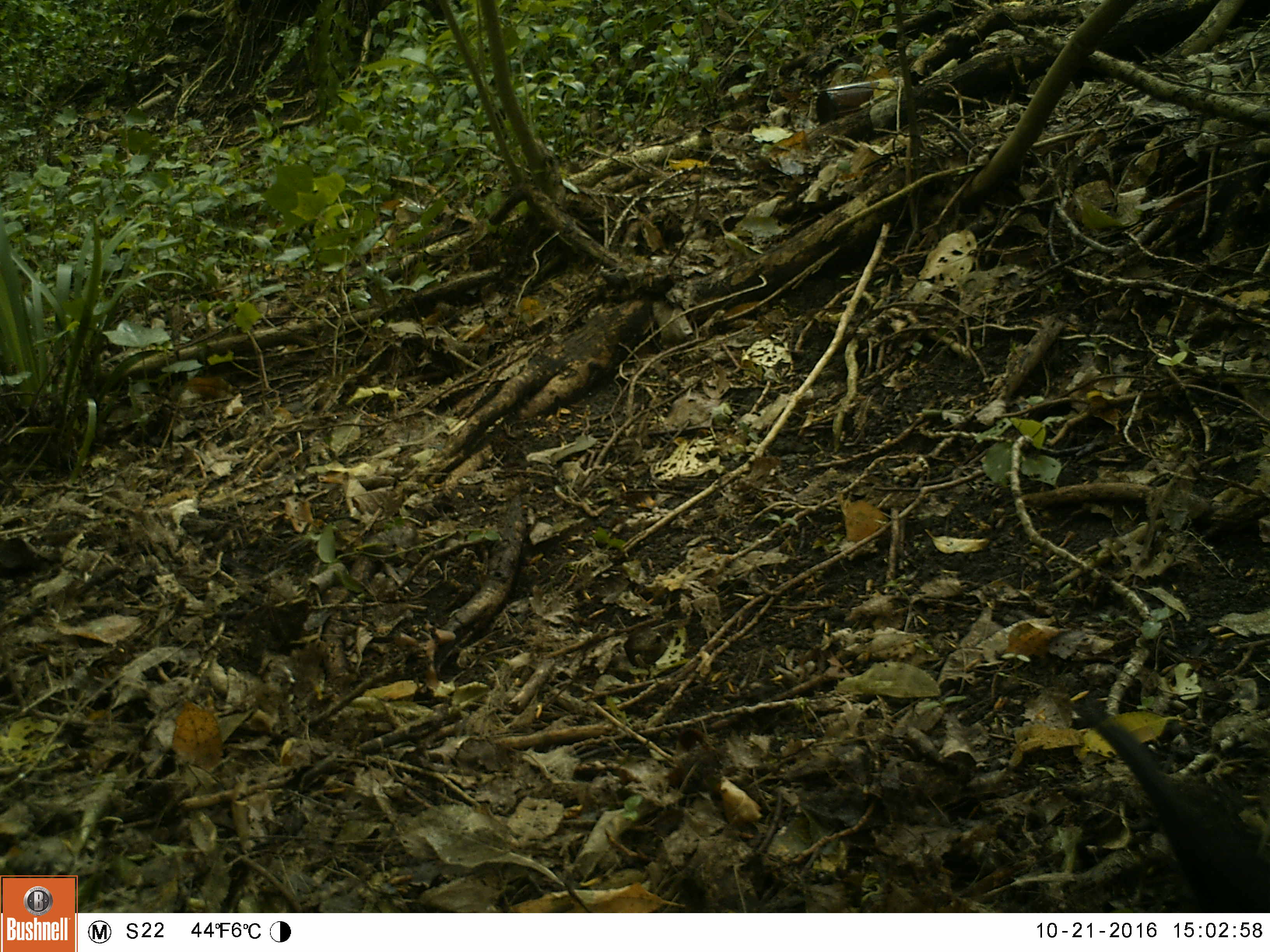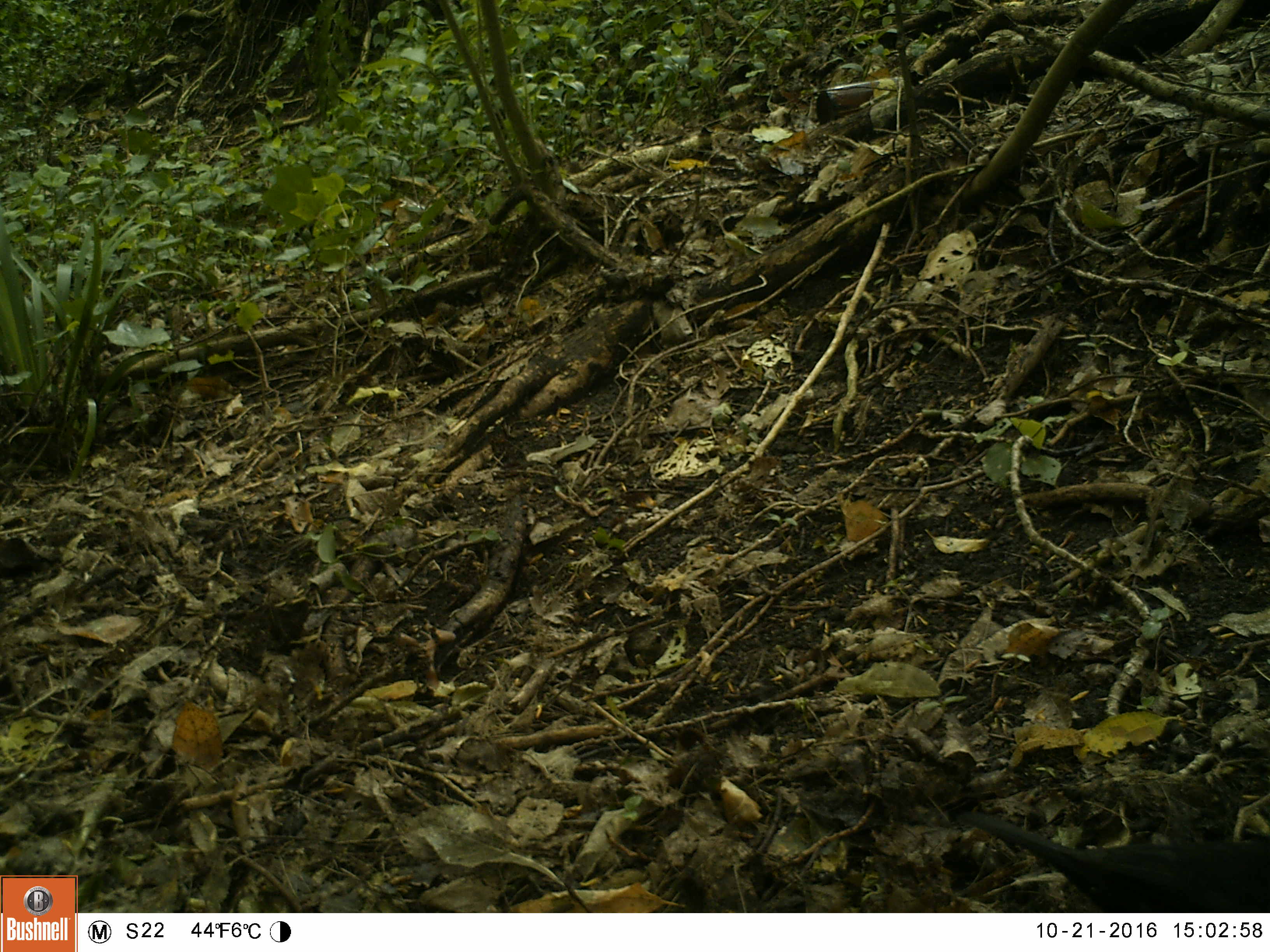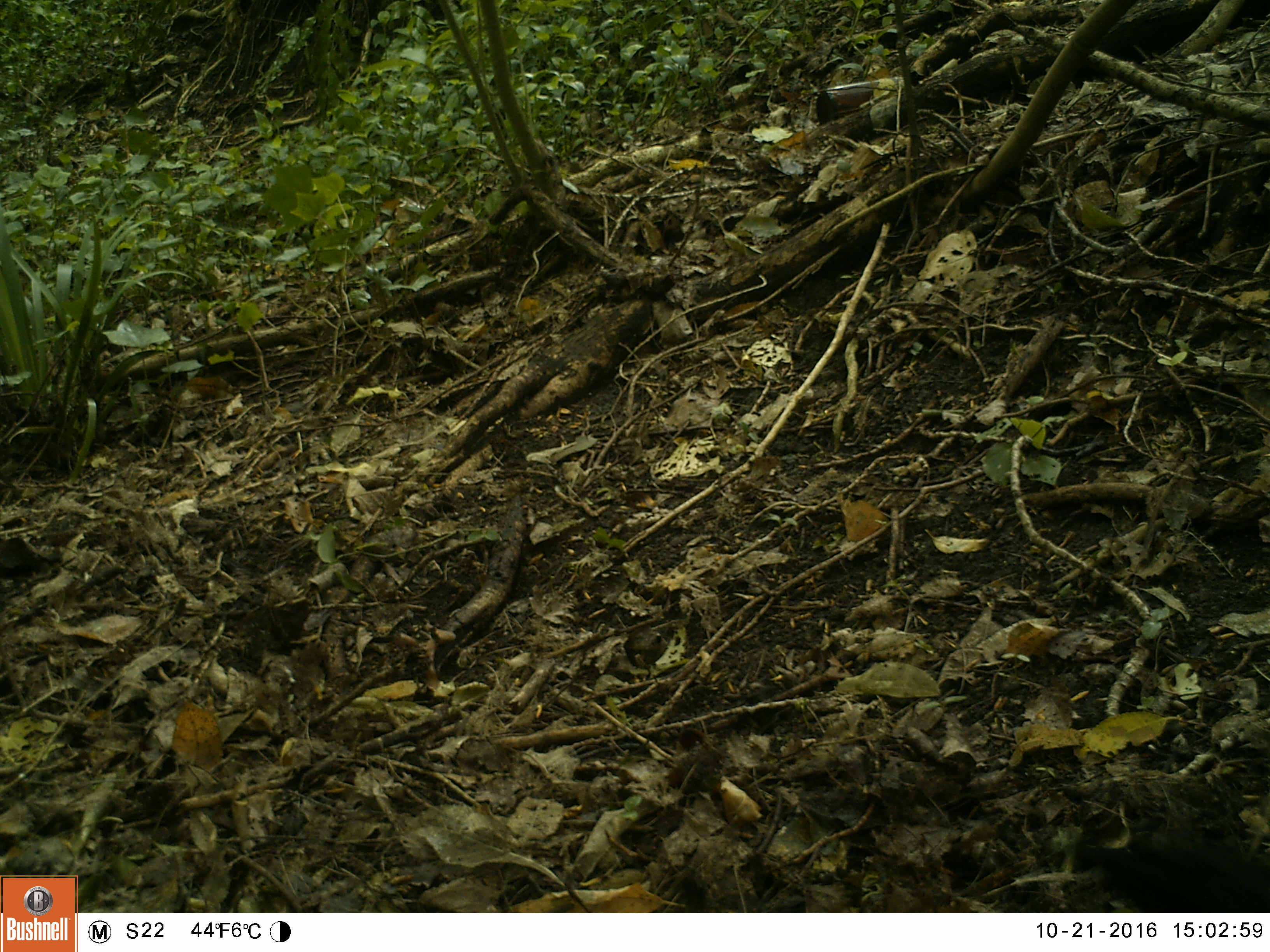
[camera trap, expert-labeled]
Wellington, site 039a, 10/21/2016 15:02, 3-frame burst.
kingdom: Animalia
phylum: Chordata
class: Aves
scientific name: Aves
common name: bird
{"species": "bird (Aves)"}